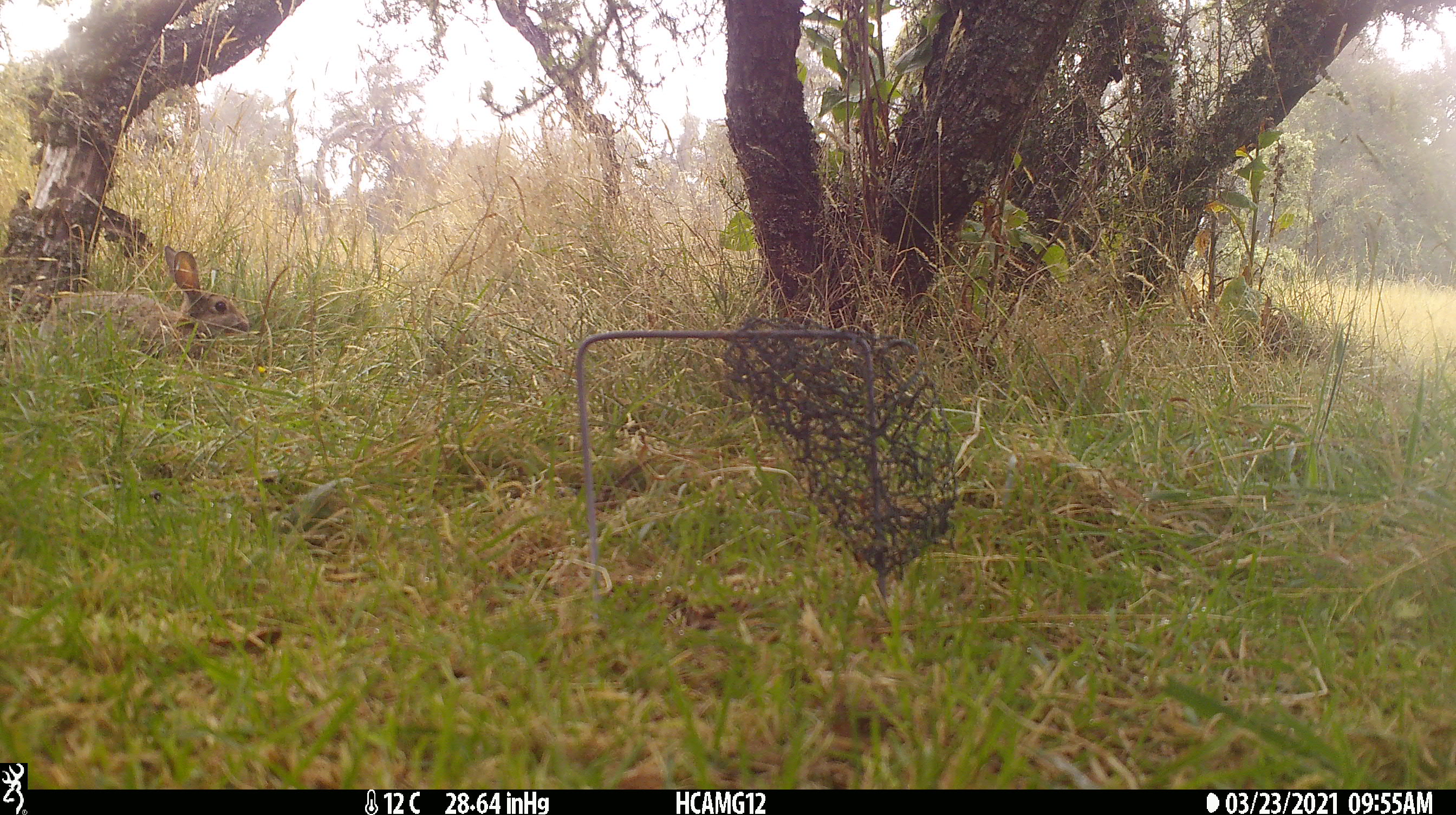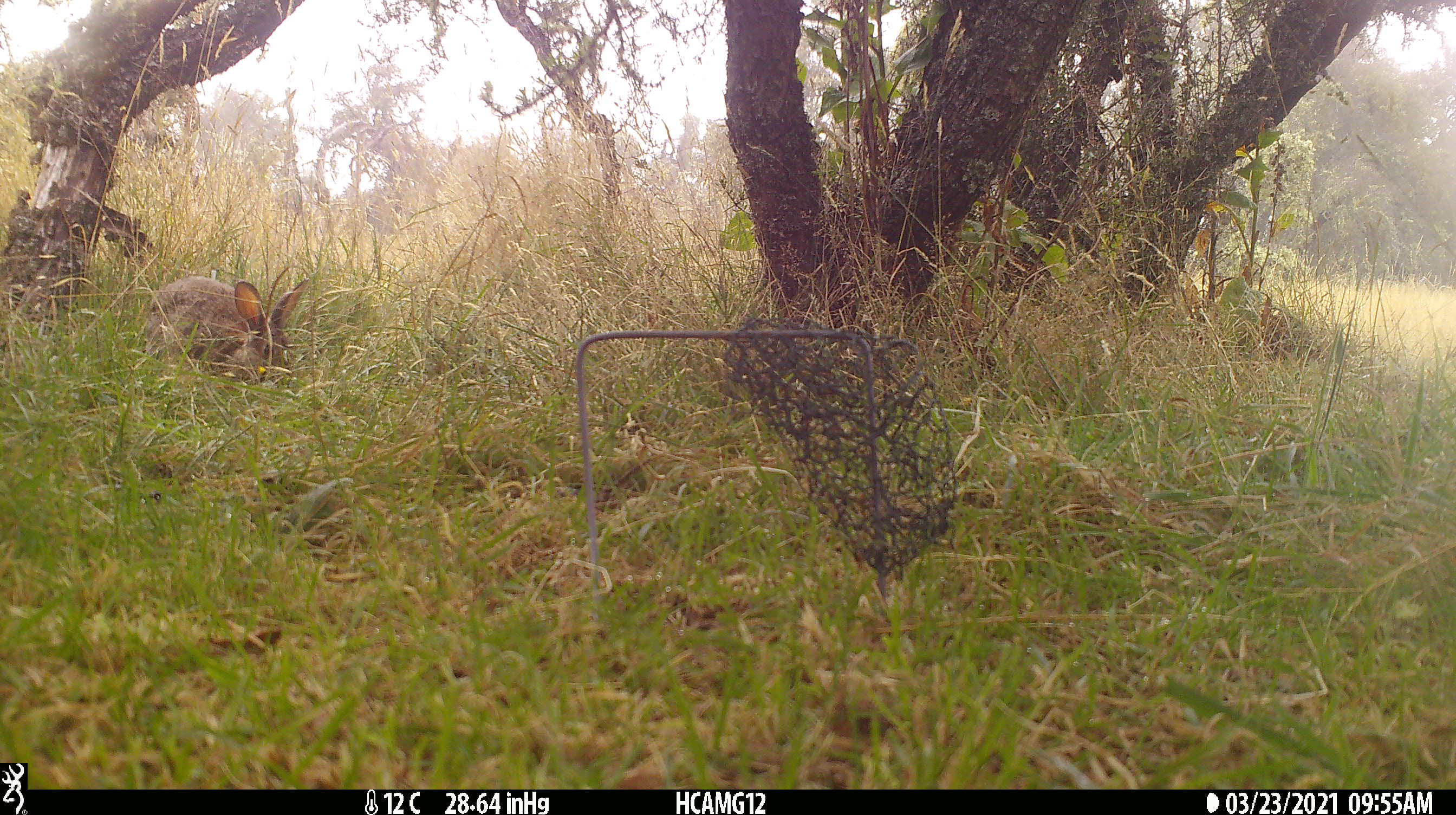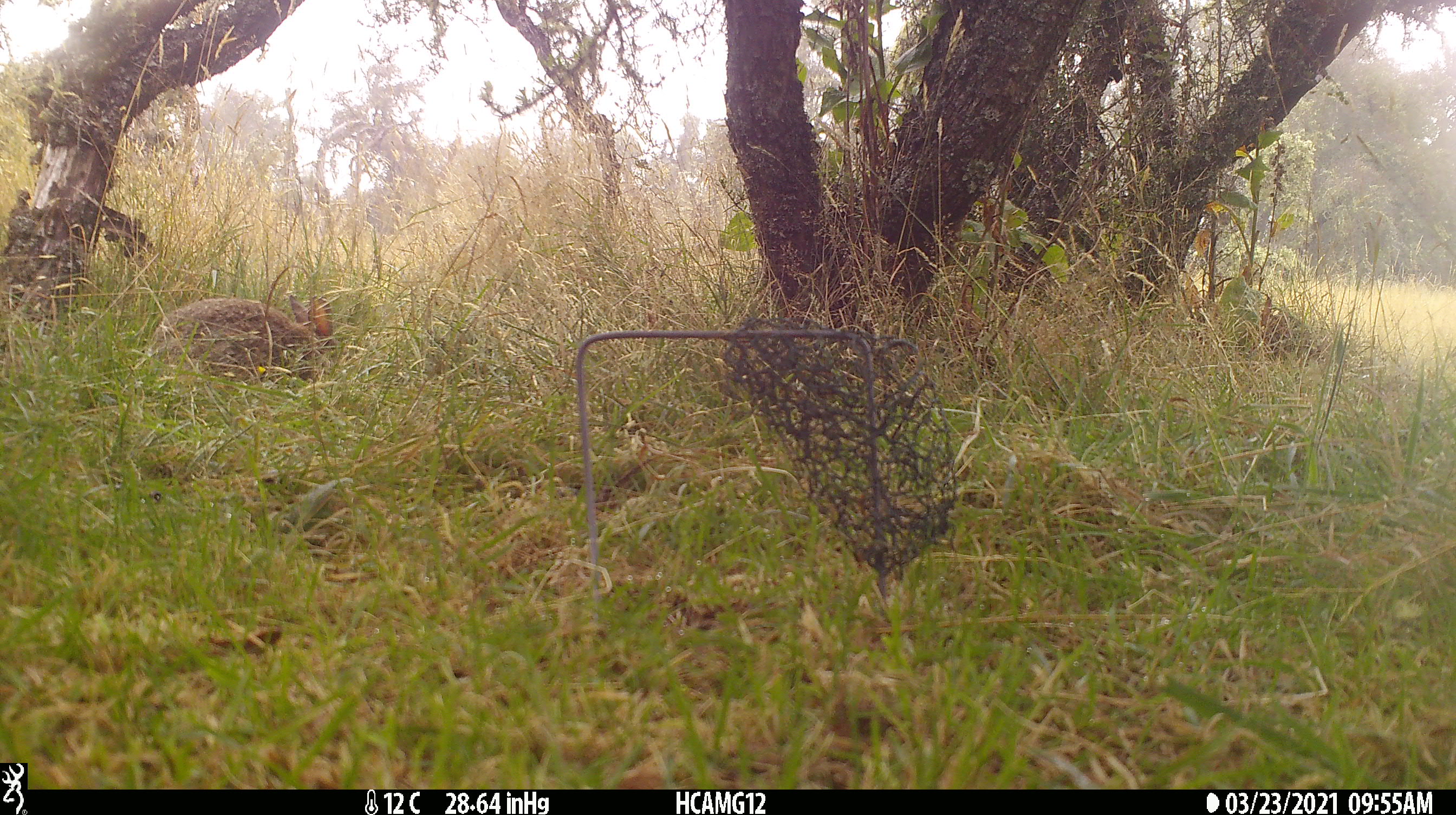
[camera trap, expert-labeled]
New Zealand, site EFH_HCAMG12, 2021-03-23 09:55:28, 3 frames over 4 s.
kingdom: Animalia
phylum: Chordata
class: Mammalia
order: Lagomorpha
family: Leporidae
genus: Oryctolagus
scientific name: Oryctolagus cuniculus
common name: european rabbit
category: rabbit